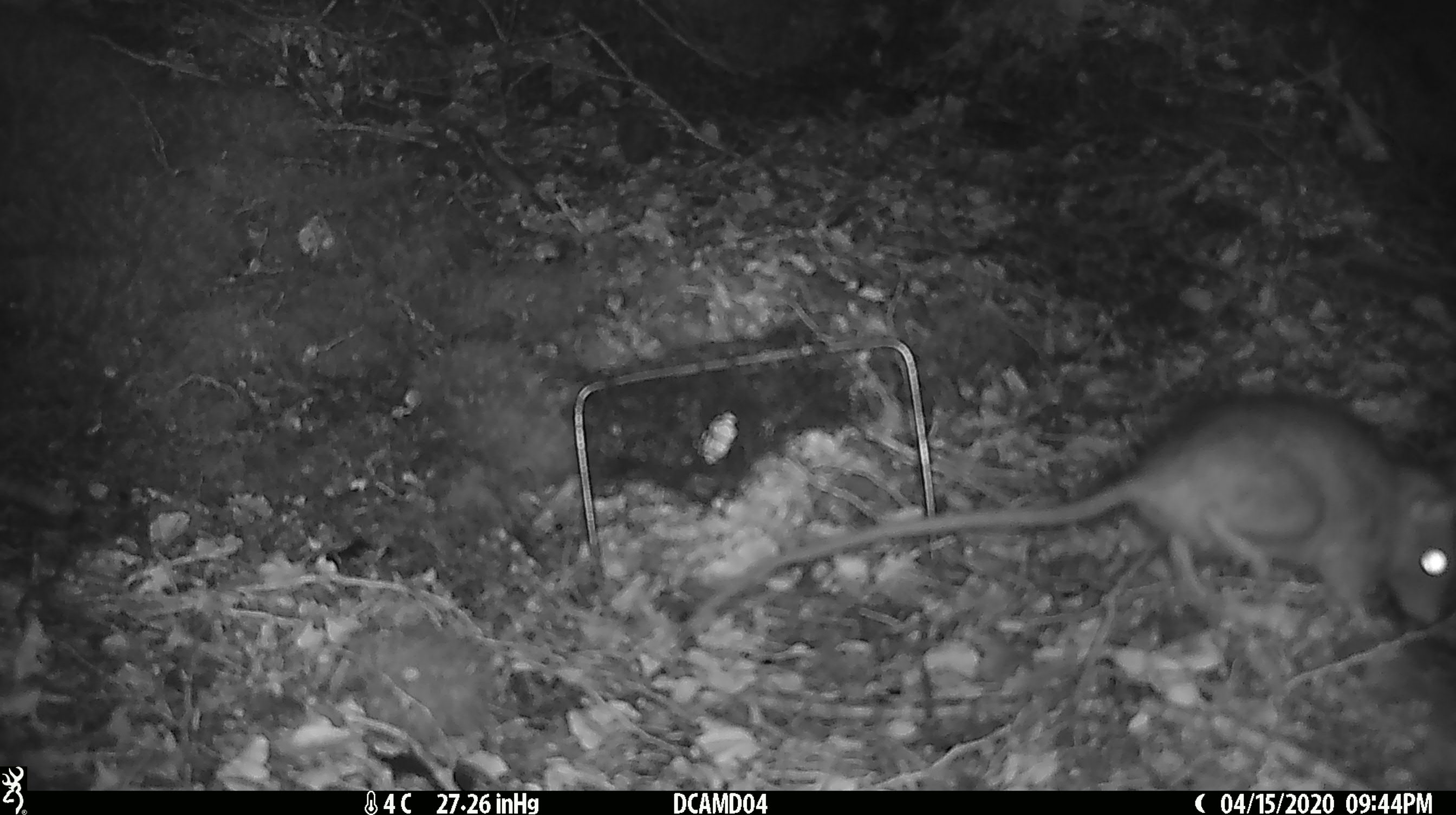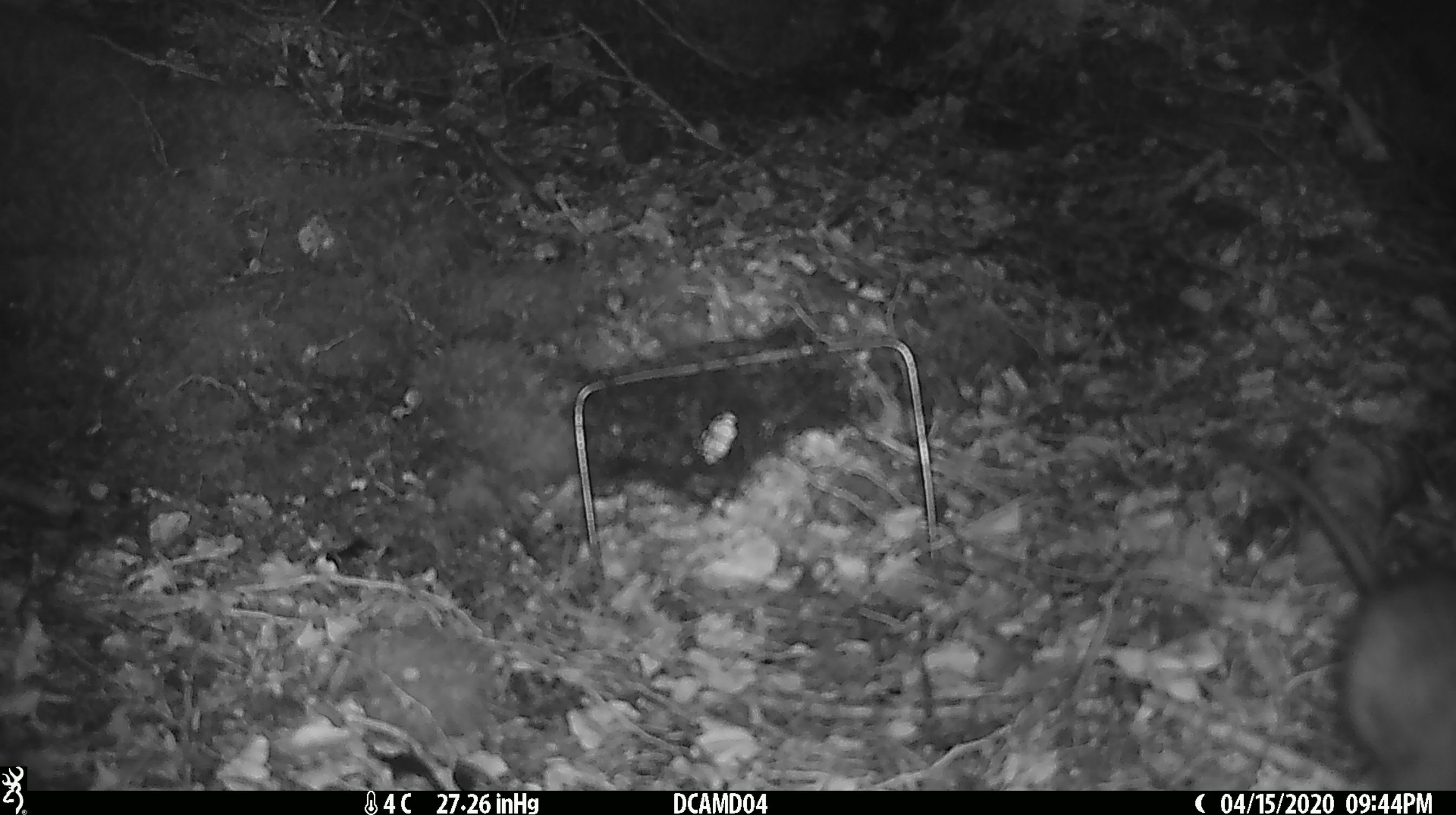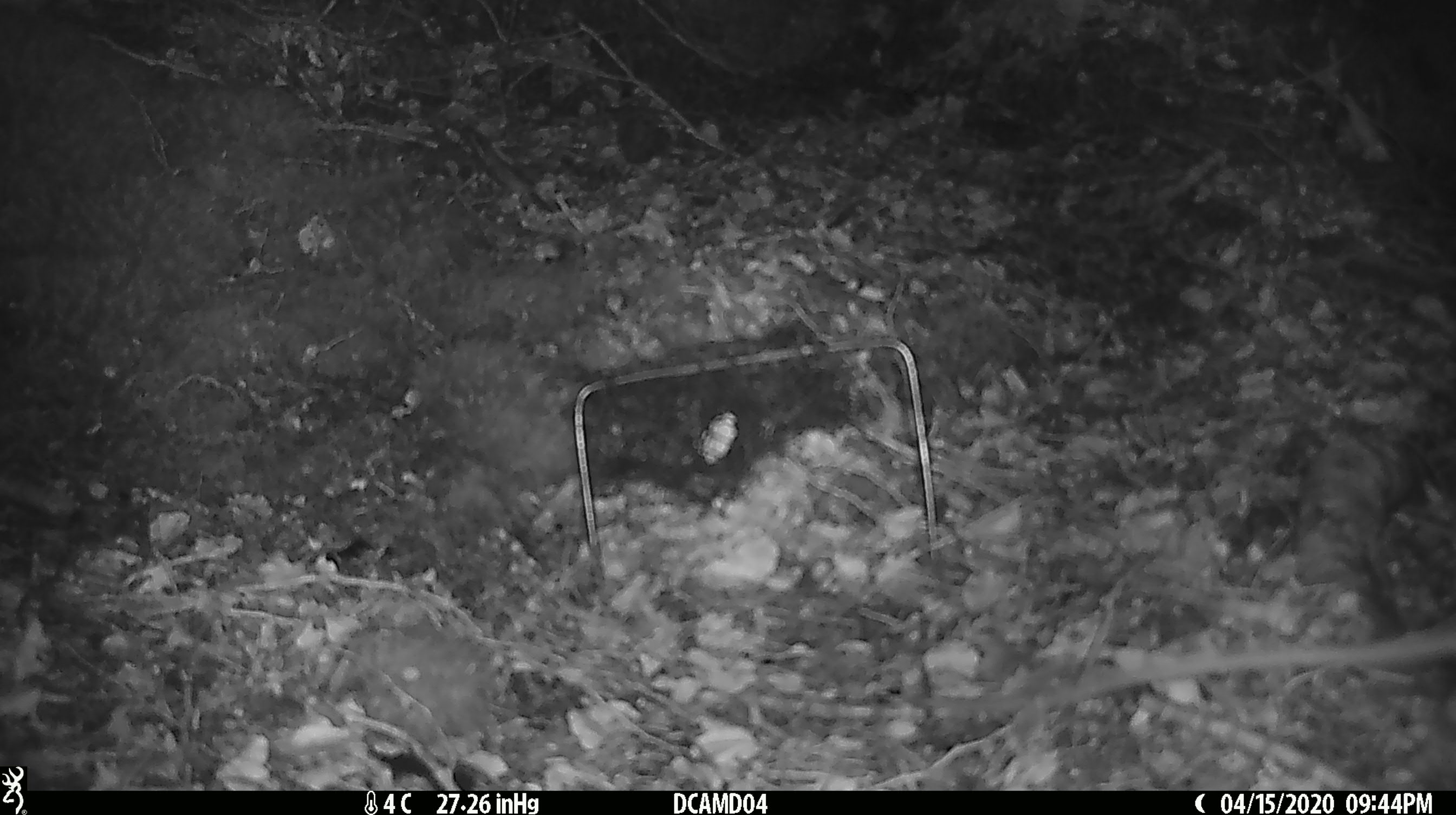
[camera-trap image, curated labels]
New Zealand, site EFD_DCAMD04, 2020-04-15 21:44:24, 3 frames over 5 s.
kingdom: Animalia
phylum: Chordata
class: Mammalia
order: Rodentia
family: Muridae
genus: Rattus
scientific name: Rattus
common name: rat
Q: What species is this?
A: Rat (Rattus).